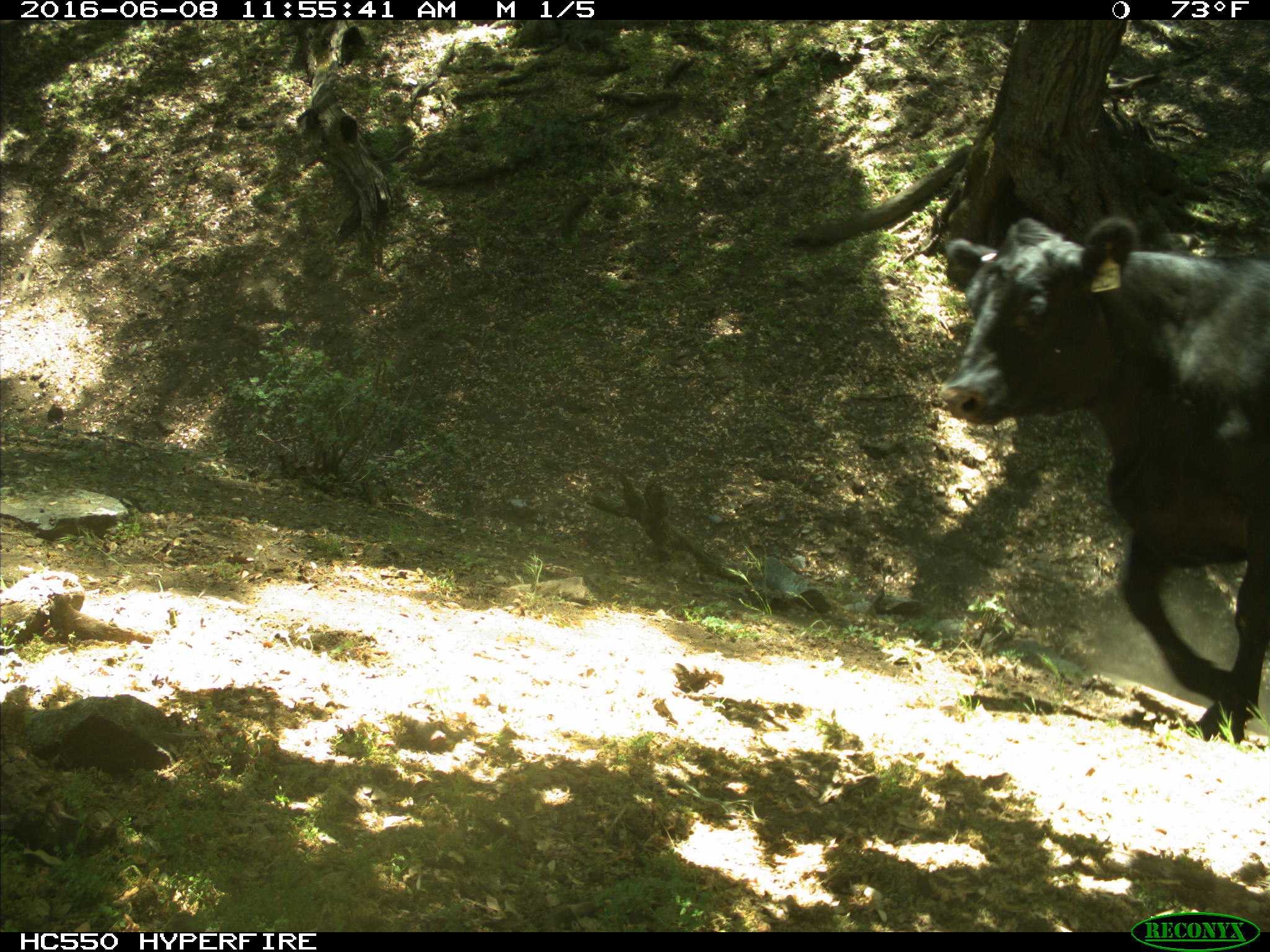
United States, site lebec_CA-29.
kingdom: Animalia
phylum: Chordata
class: Mammalia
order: Artiodactyla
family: Bovidae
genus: Bos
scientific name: Bos taurus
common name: domestic cow